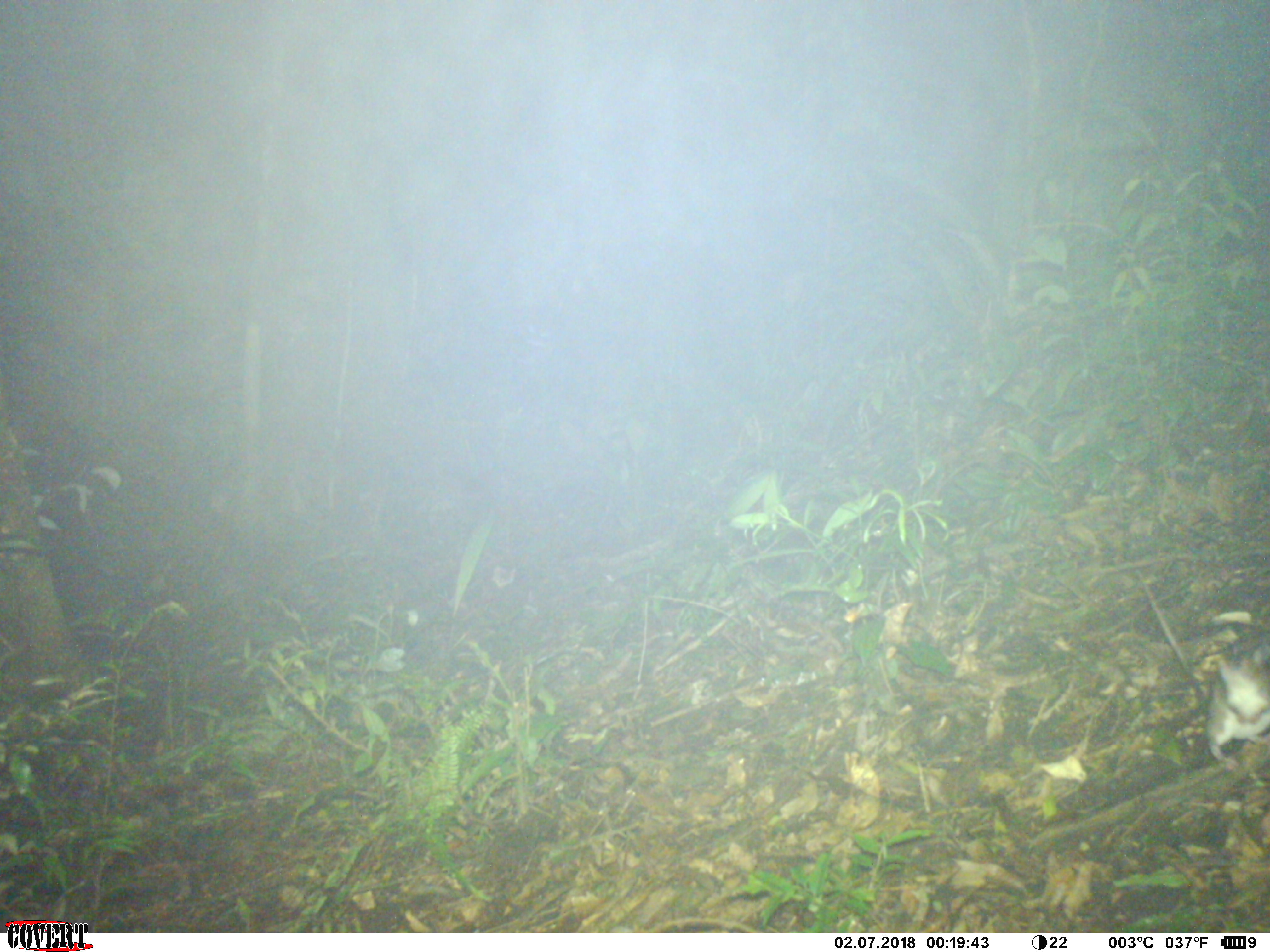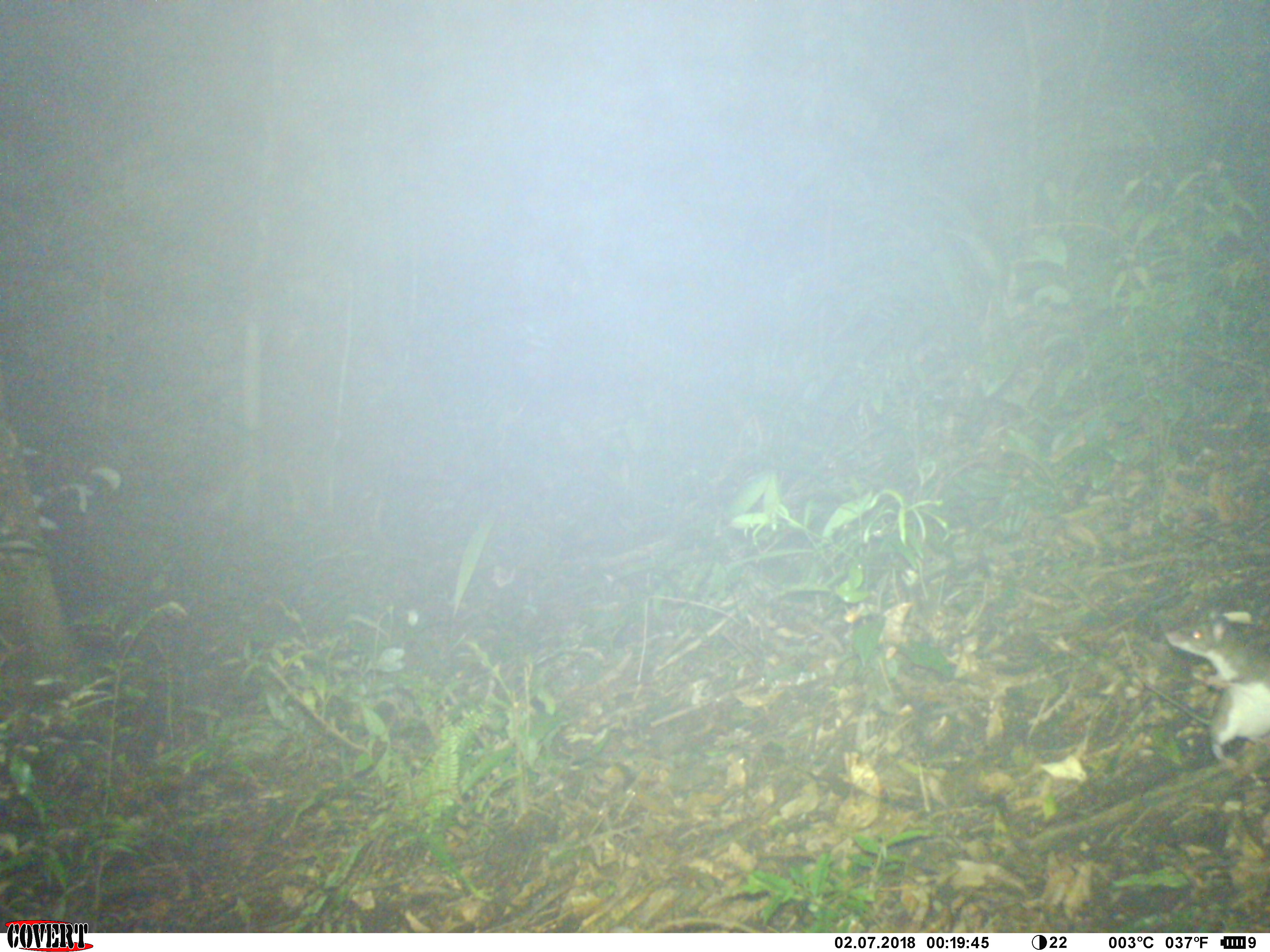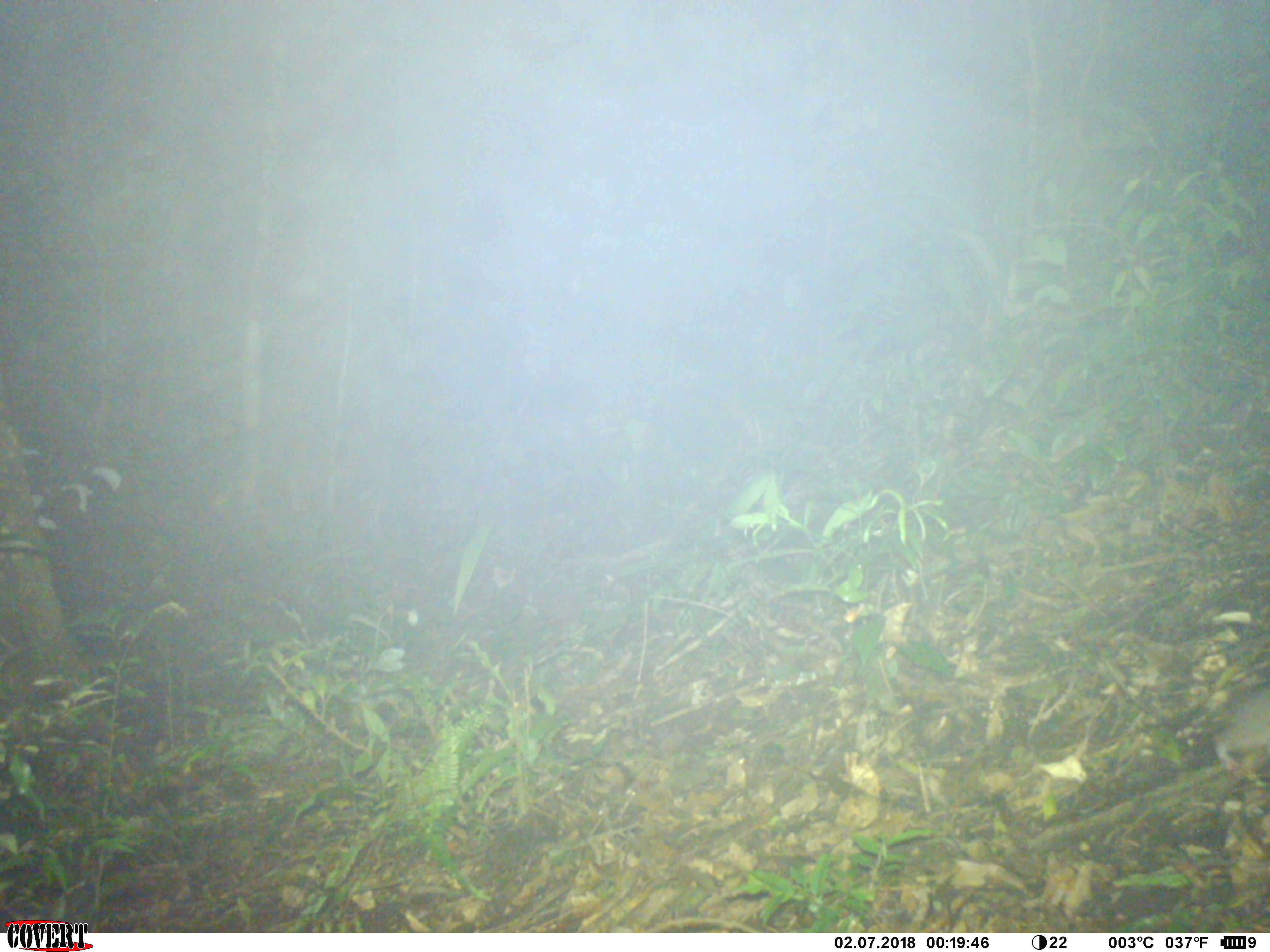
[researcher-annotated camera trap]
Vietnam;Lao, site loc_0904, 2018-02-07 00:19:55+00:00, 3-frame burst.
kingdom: Animalia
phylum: Chordata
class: Mammalia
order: Rodentia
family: Muridae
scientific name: Muridae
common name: old-world mice and rats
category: unidentified murid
Unidentified murid (old-world mice and rats) (Muridae). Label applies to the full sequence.